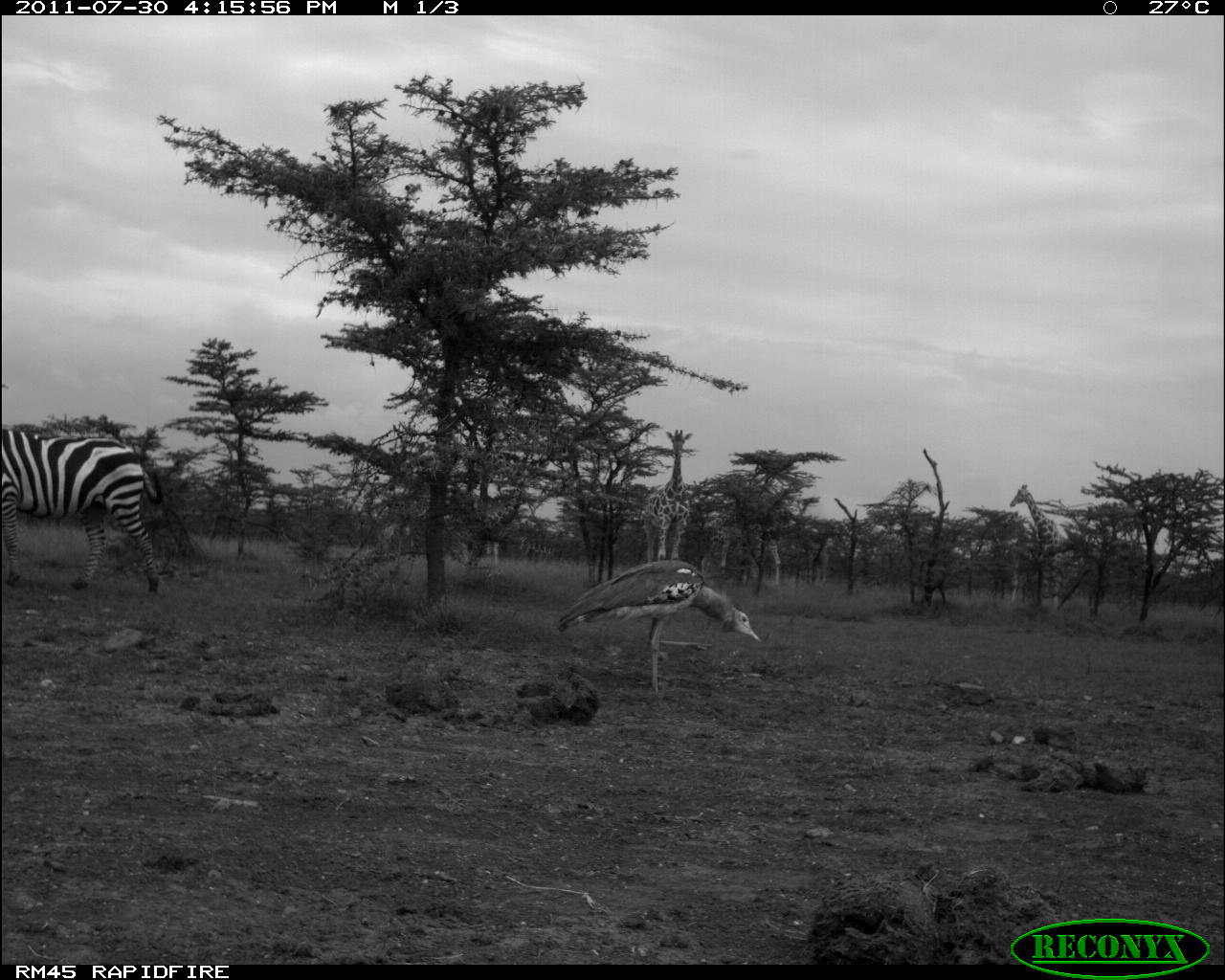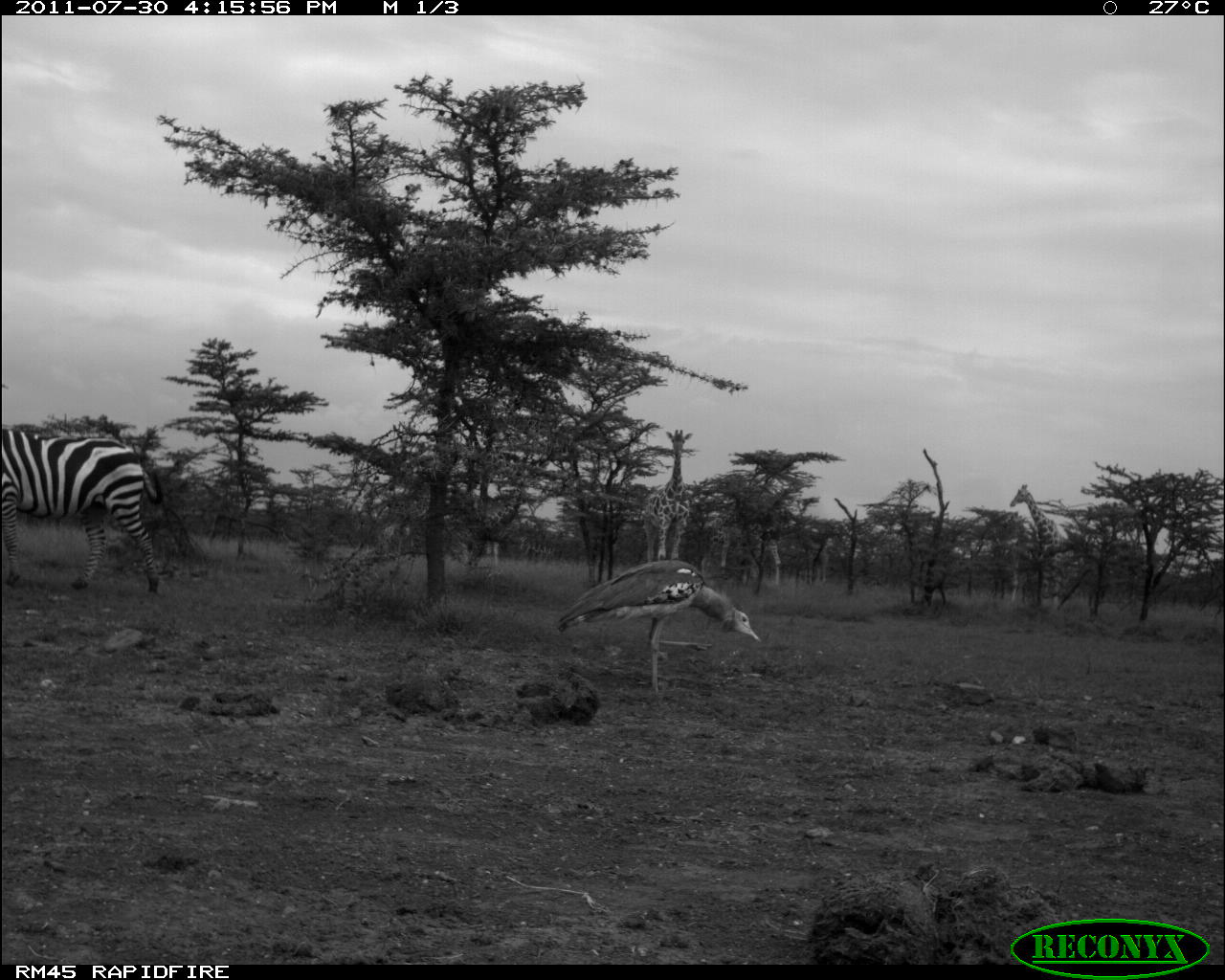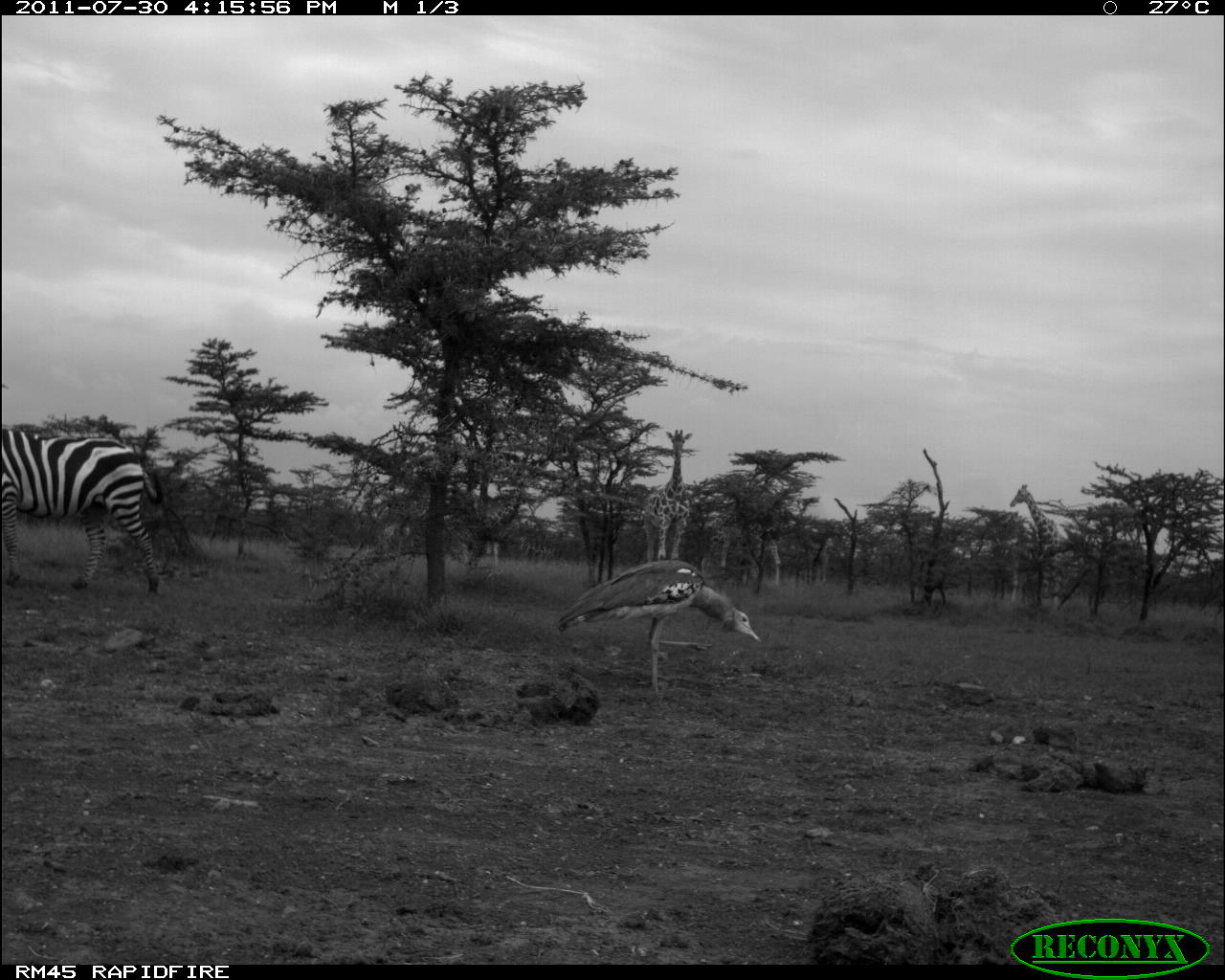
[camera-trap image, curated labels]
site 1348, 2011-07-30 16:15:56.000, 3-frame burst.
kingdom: Animalia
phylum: Chordata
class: Mammalia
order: Perissodactyla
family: Equidae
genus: Equus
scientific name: Equus quagga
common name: plains zebra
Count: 1.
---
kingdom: Animalia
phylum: Chordata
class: Aves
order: Otidiformes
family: Otididae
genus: Ardeotis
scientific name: Ardeotis kori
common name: kori bustard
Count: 1.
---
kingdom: Animalia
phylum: Chordata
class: Mammalia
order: Artiodactyla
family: Giraffidae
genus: Giraffa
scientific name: Giraffa camelopardalis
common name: giraffe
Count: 4.